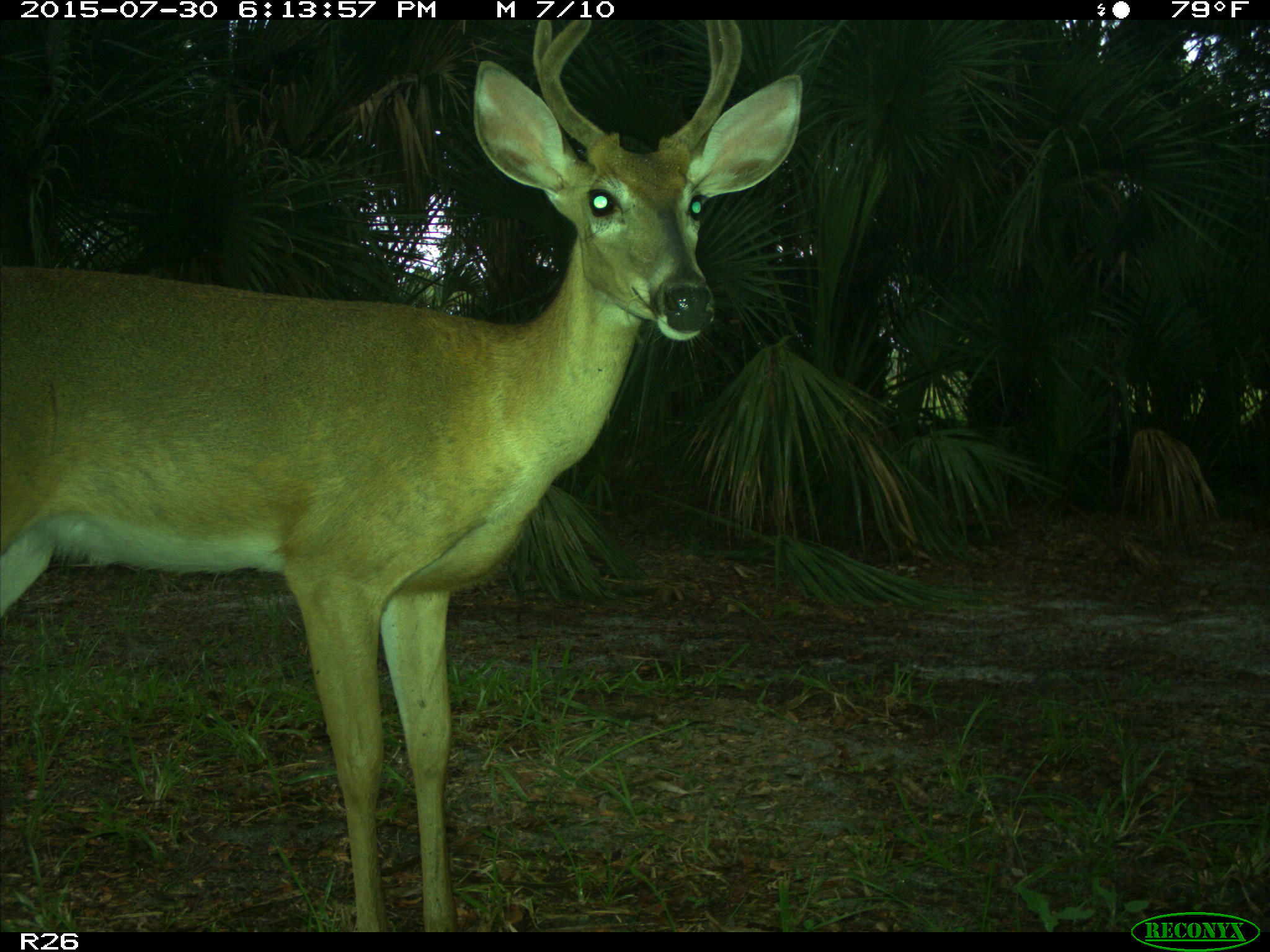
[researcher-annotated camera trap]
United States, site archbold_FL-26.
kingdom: Animalia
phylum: Chordata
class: Mammalia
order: Artiodactyla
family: Cervidae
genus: Odocoileus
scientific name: Odocoileus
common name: deer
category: unidentified deer